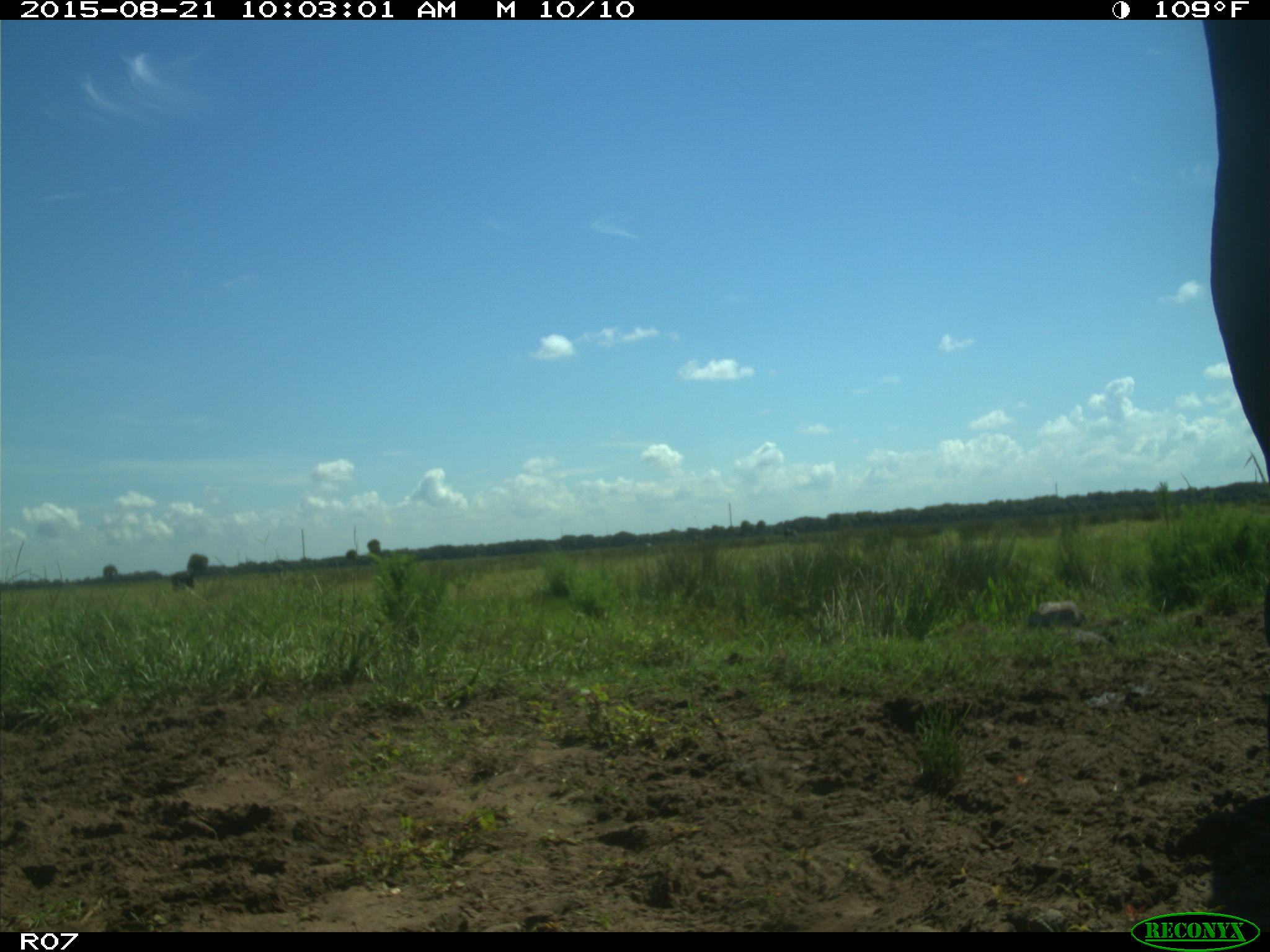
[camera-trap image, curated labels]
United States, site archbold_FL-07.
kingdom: Animalia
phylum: Chordata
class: Mammalia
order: Artiodactyla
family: Bovidae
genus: Bos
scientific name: Bos taurus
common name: domestic cow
Bos taurus (domestic cow).